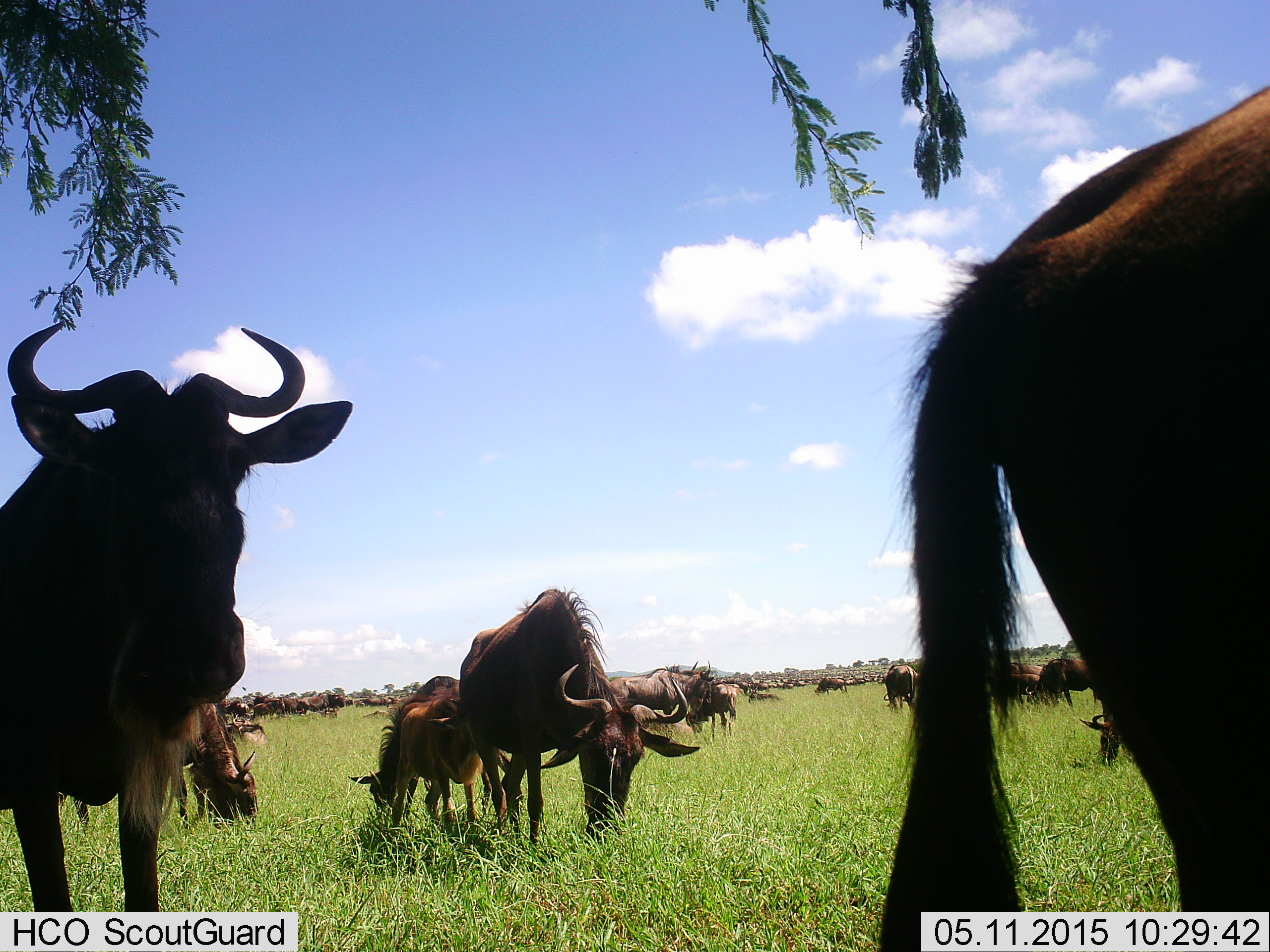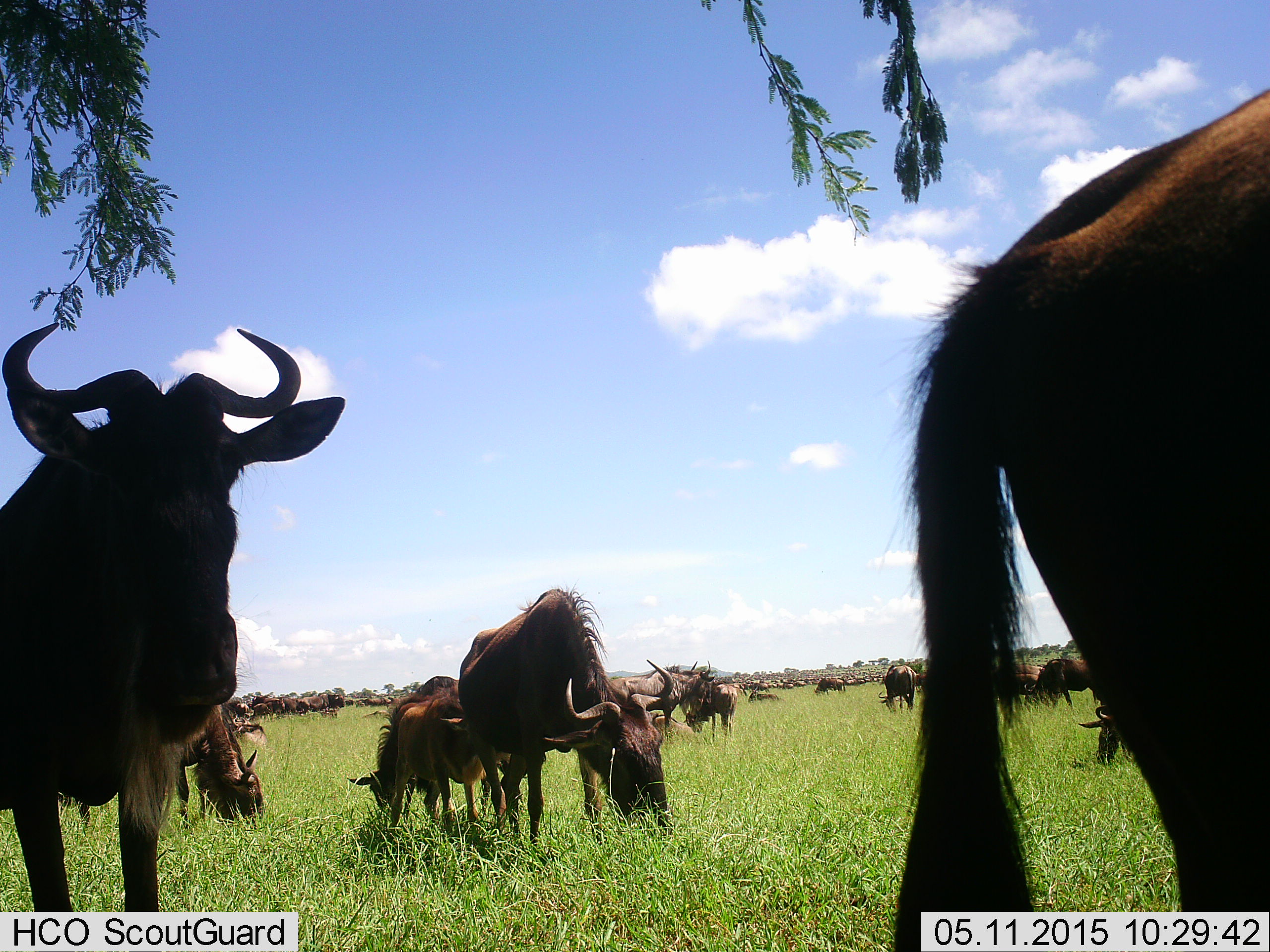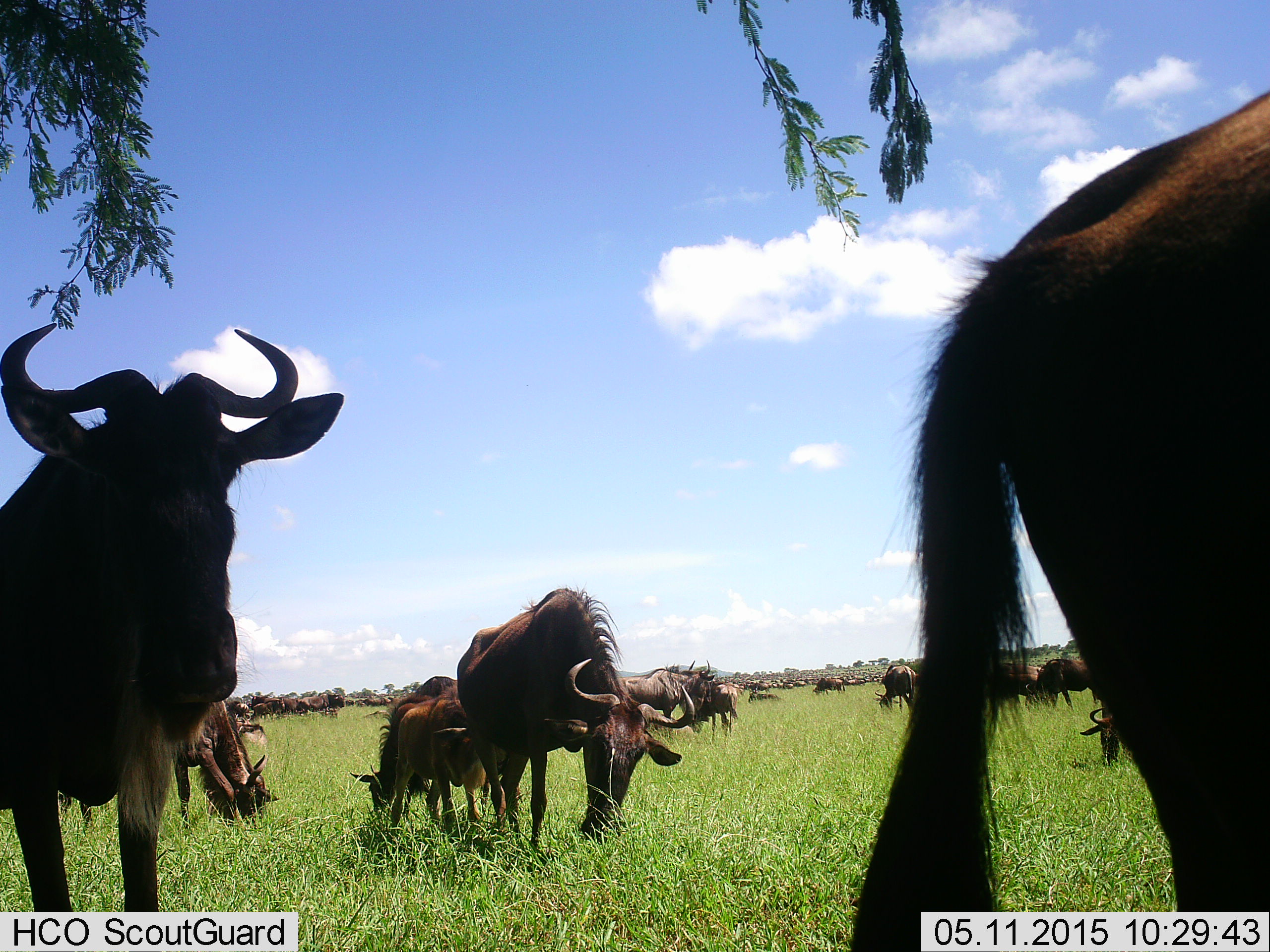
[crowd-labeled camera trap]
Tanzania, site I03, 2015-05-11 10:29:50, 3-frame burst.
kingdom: Animalia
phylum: Chordata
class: Mammalia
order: Artiodactyla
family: Bovidae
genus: Connochaetes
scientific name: Connochaetes taurinus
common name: blue wildebeest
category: wildebeest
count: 11-50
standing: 30%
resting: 10%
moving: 20%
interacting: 10%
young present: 20%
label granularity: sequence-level